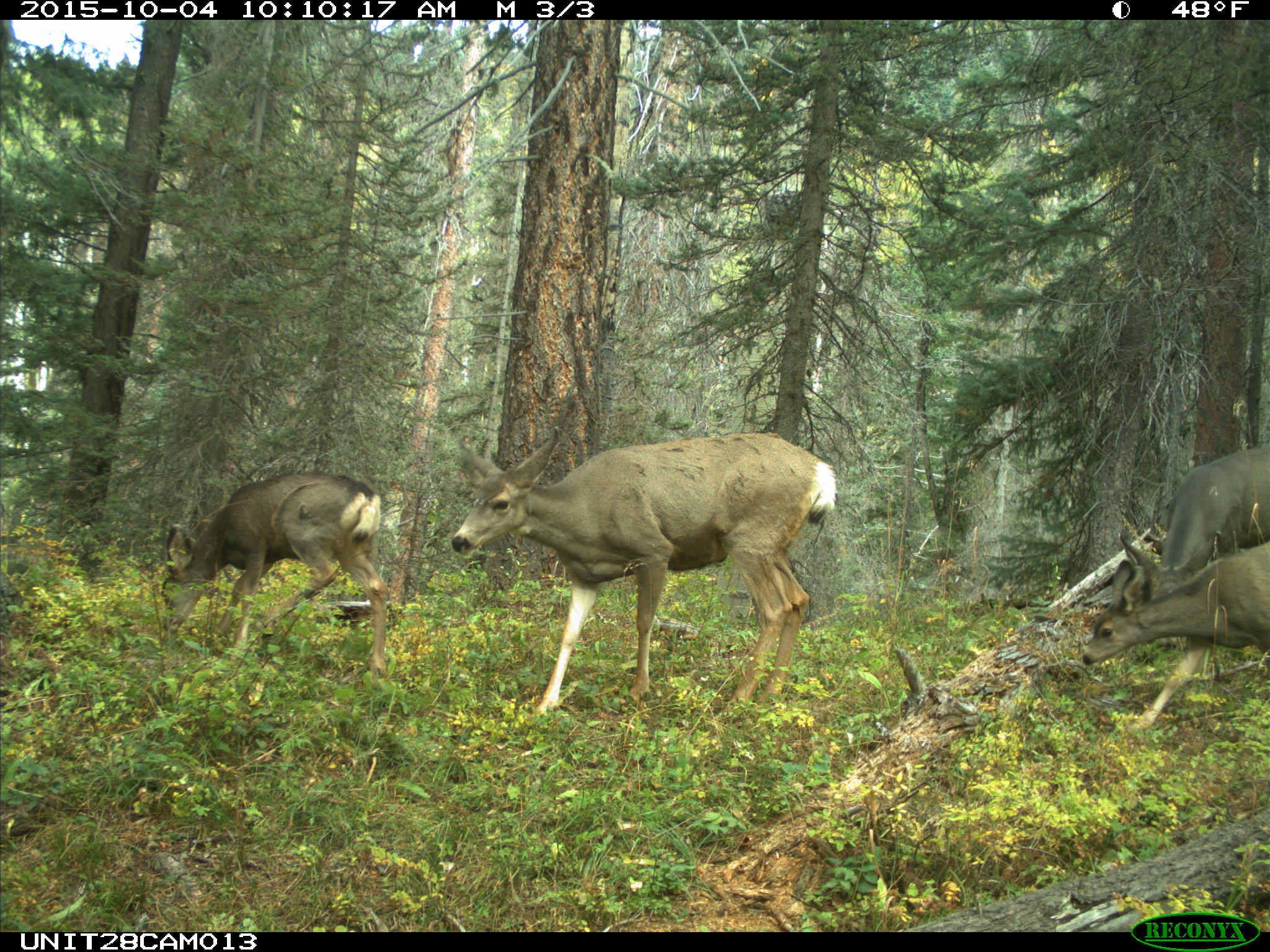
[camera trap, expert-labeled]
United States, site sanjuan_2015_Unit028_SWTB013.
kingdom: Animalia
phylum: Chordata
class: Mammalia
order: Artiodactyla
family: Cervidae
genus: Odocoileus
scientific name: Odocoileus hemionus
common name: mule deer